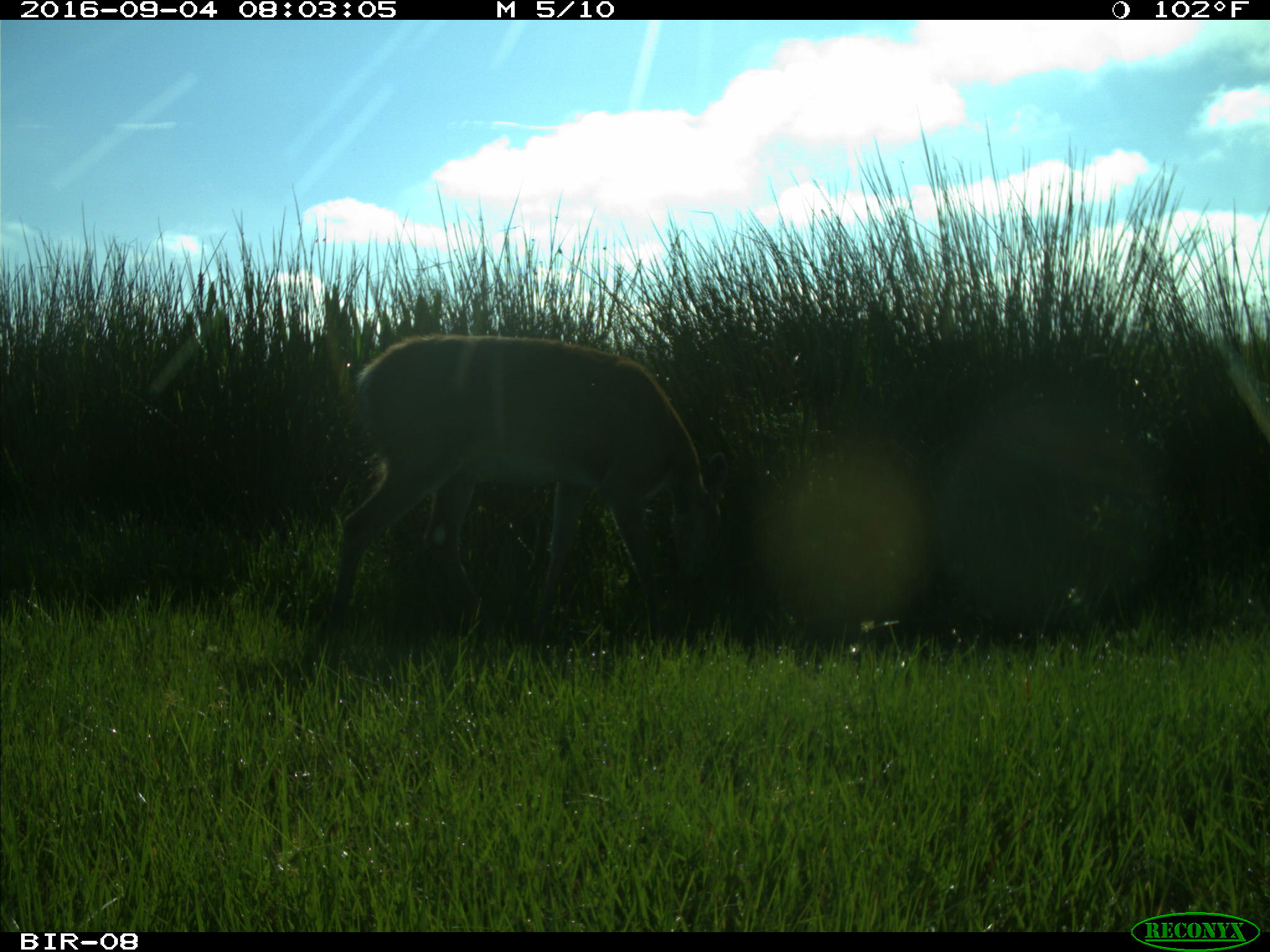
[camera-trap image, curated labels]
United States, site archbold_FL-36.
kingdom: Animalia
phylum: Chordata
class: Mammalia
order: Artiodactyla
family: Cervidae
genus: Odocoileus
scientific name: Odocoileus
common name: deer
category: unidentified deer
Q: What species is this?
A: Unidentified deer (deer) (Odocoileus).